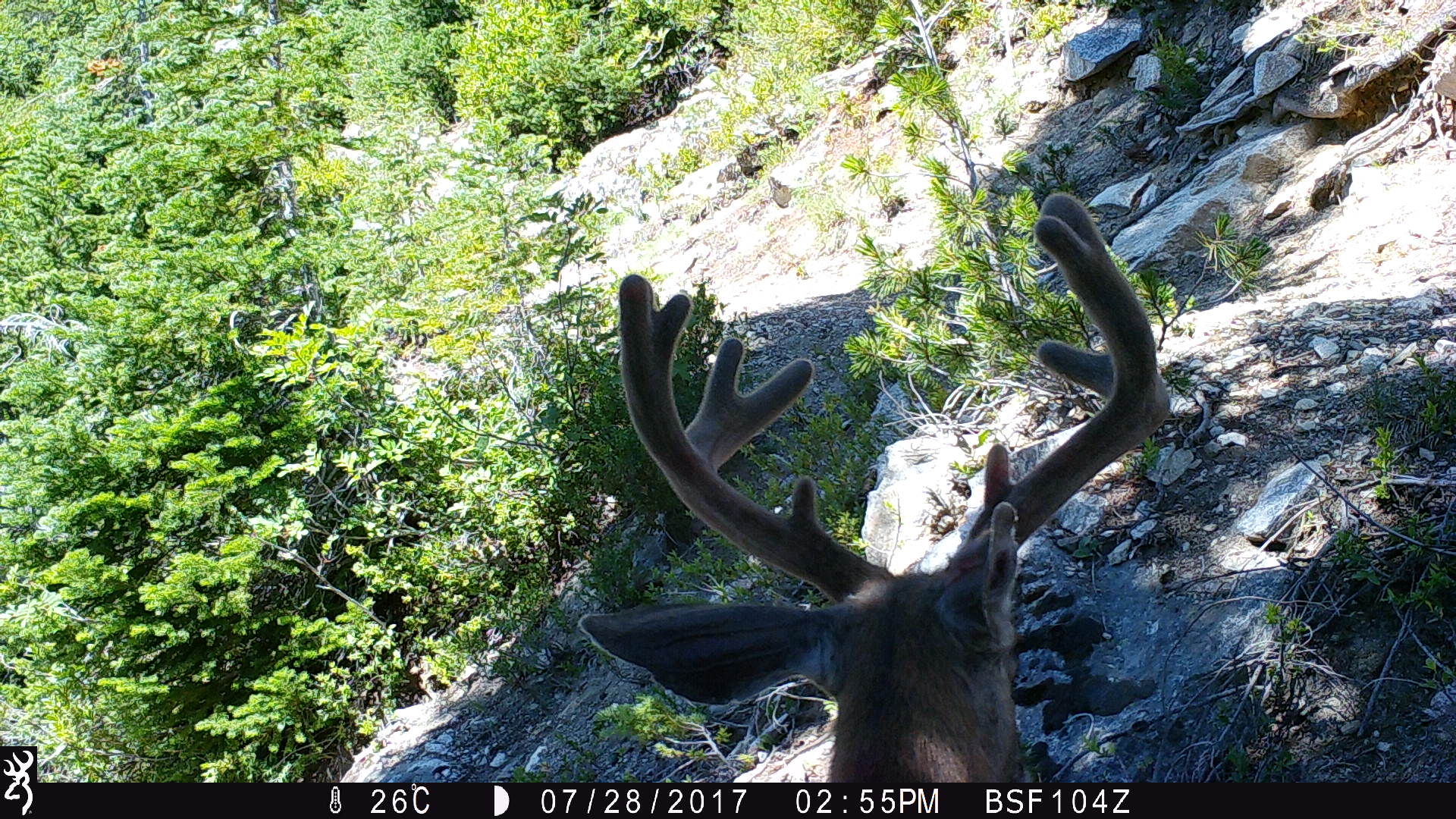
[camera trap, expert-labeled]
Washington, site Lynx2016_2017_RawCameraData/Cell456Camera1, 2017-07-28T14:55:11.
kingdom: Animalia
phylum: Chordata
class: Mammalia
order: Artiodactyla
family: Cervidae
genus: Odocoileus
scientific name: Odocoileus hemionus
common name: mule deer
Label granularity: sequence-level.